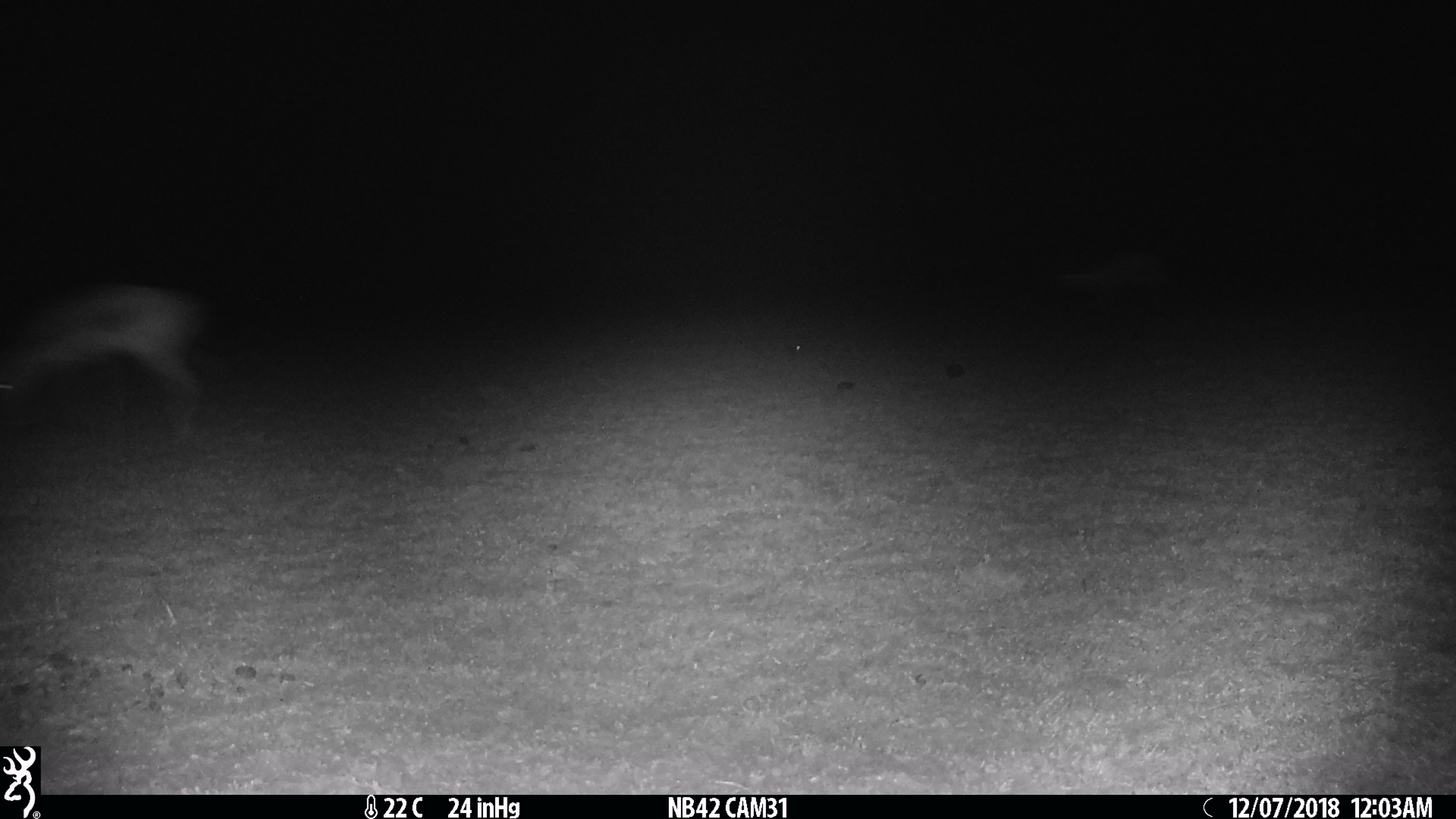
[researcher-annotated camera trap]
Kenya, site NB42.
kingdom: Animalia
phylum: Chordata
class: Mammalia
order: Artiodactyla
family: Bovidae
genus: Eudorcas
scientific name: Eudorcas thomsonii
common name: thomon's gazelle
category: gazelle thomsons